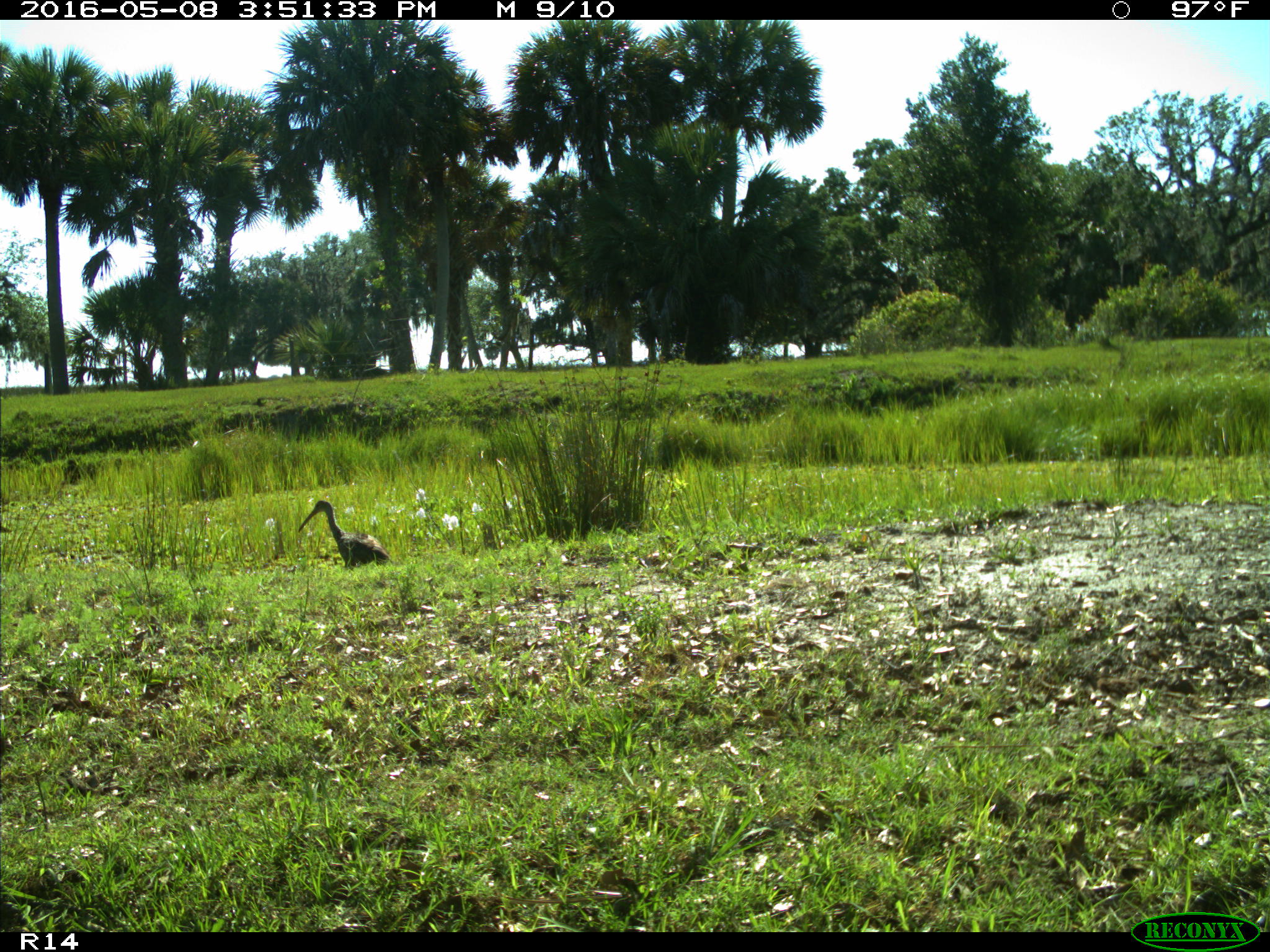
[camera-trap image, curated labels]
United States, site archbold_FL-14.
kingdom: Animalia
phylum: Chordata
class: Aves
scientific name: Aves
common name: birds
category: unidentified bird